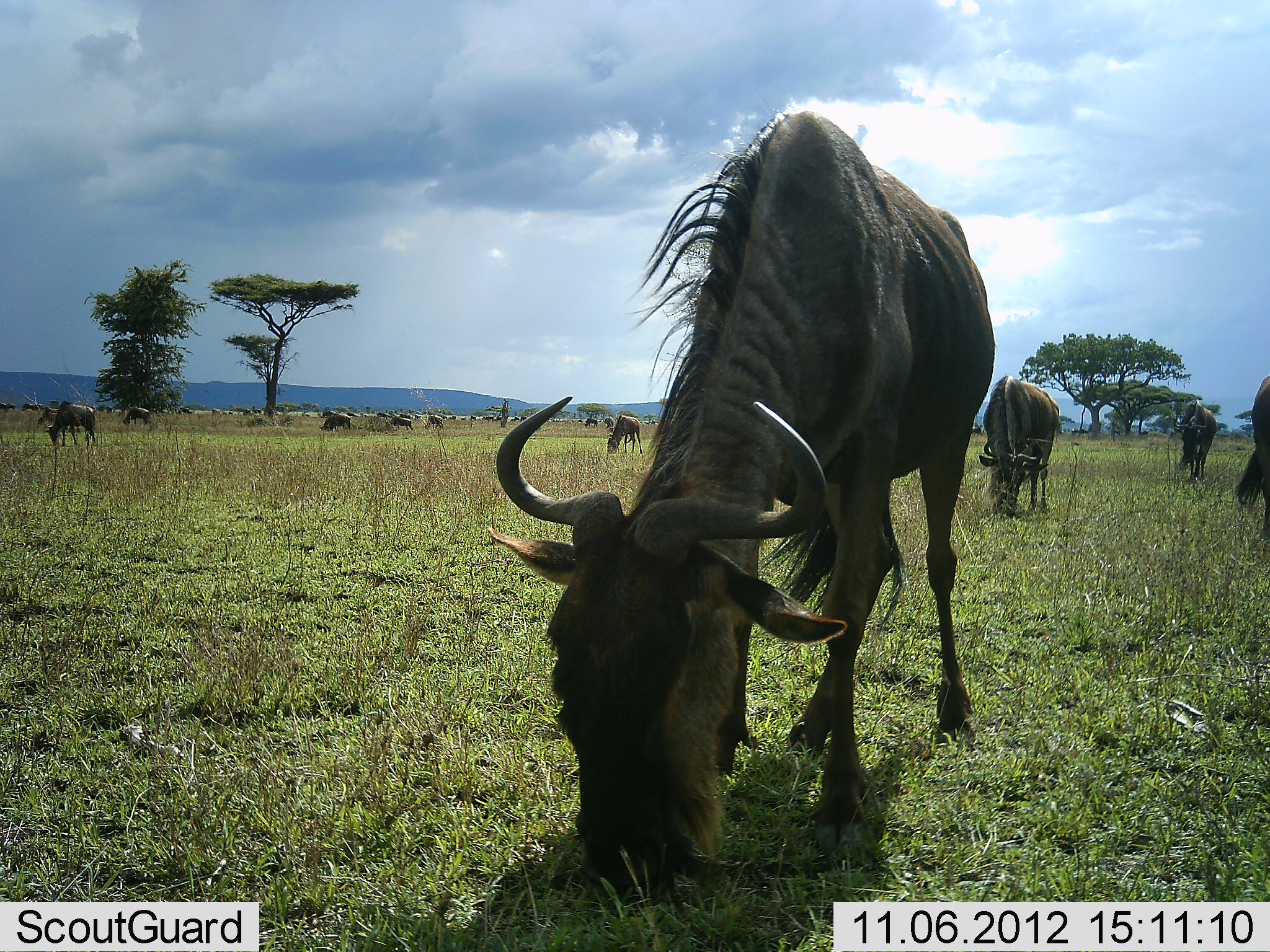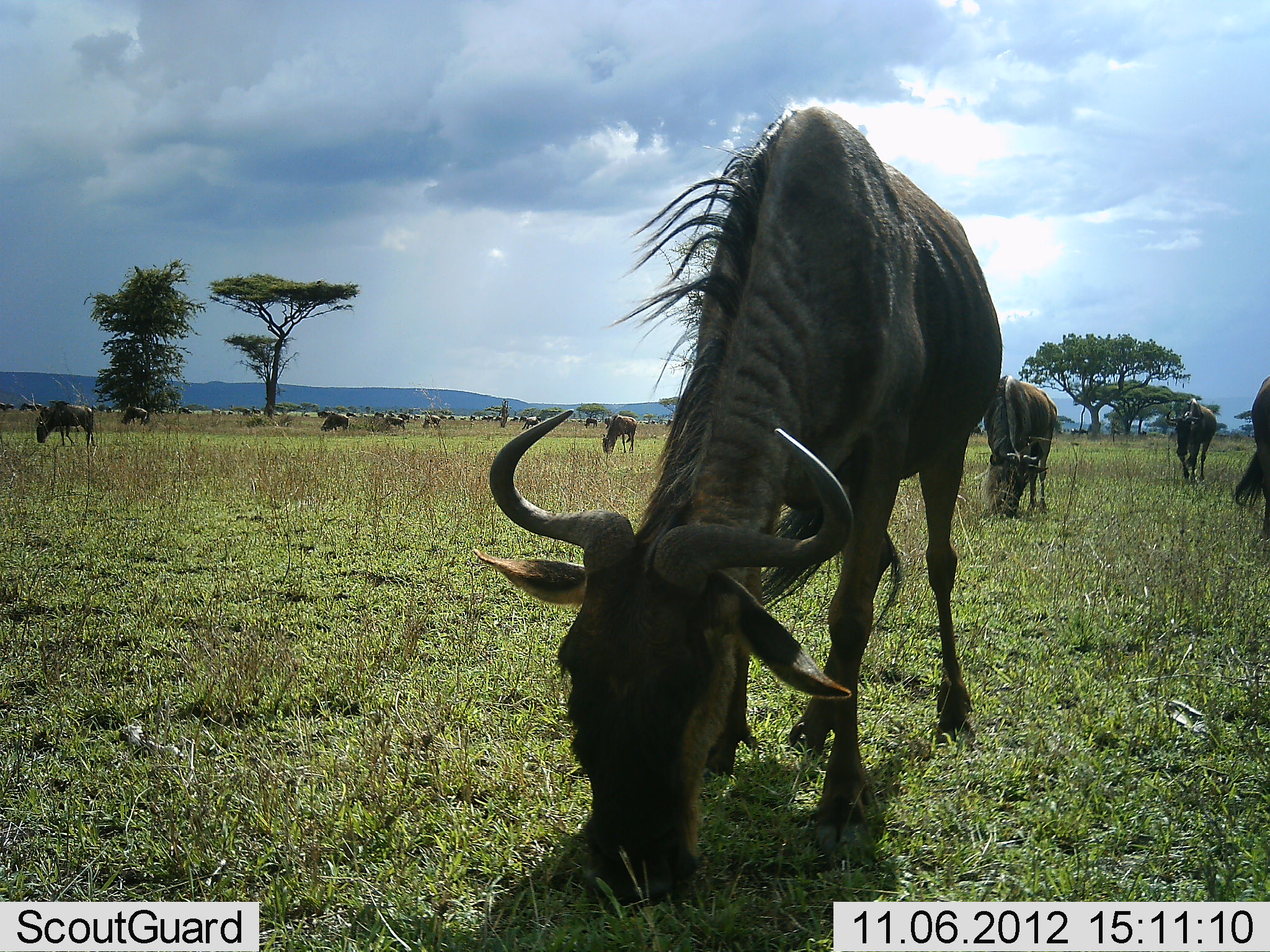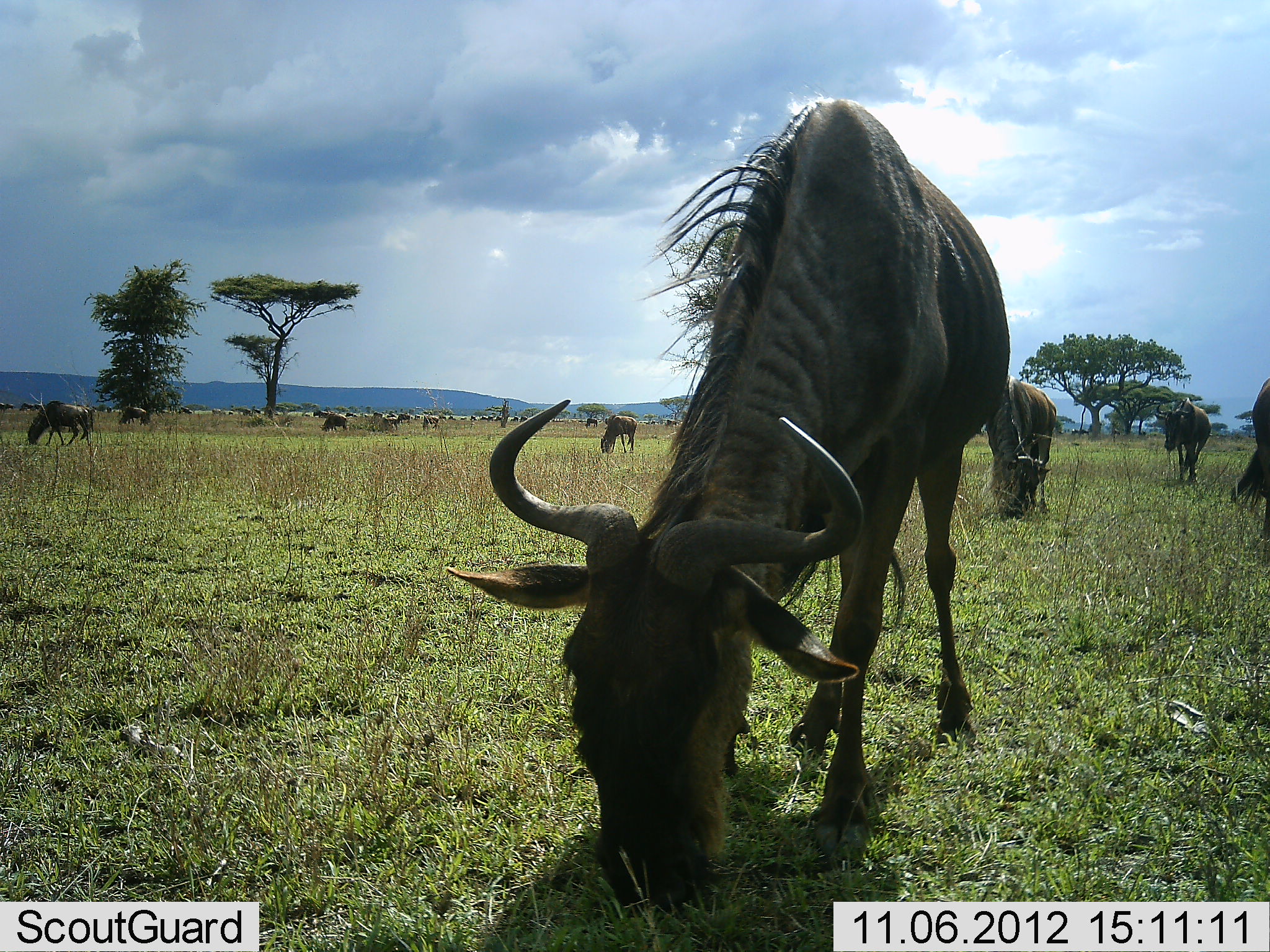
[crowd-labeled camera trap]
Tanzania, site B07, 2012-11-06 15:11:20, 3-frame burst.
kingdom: Animalia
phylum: Chordata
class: Mammalia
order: Artiodactyla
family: Bovidae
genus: Connochaetes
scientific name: Connochaetes taurinus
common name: blue wildebeest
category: wildebeest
Wildebeest (blue wildebeest) (Connochaetes taurinus), count 11-50. Behavior (volunteer vote fractions): standing 20%, resting 0%, moving 30%, interacting 0%. Young present (vote fraction): 0%. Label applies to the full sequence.